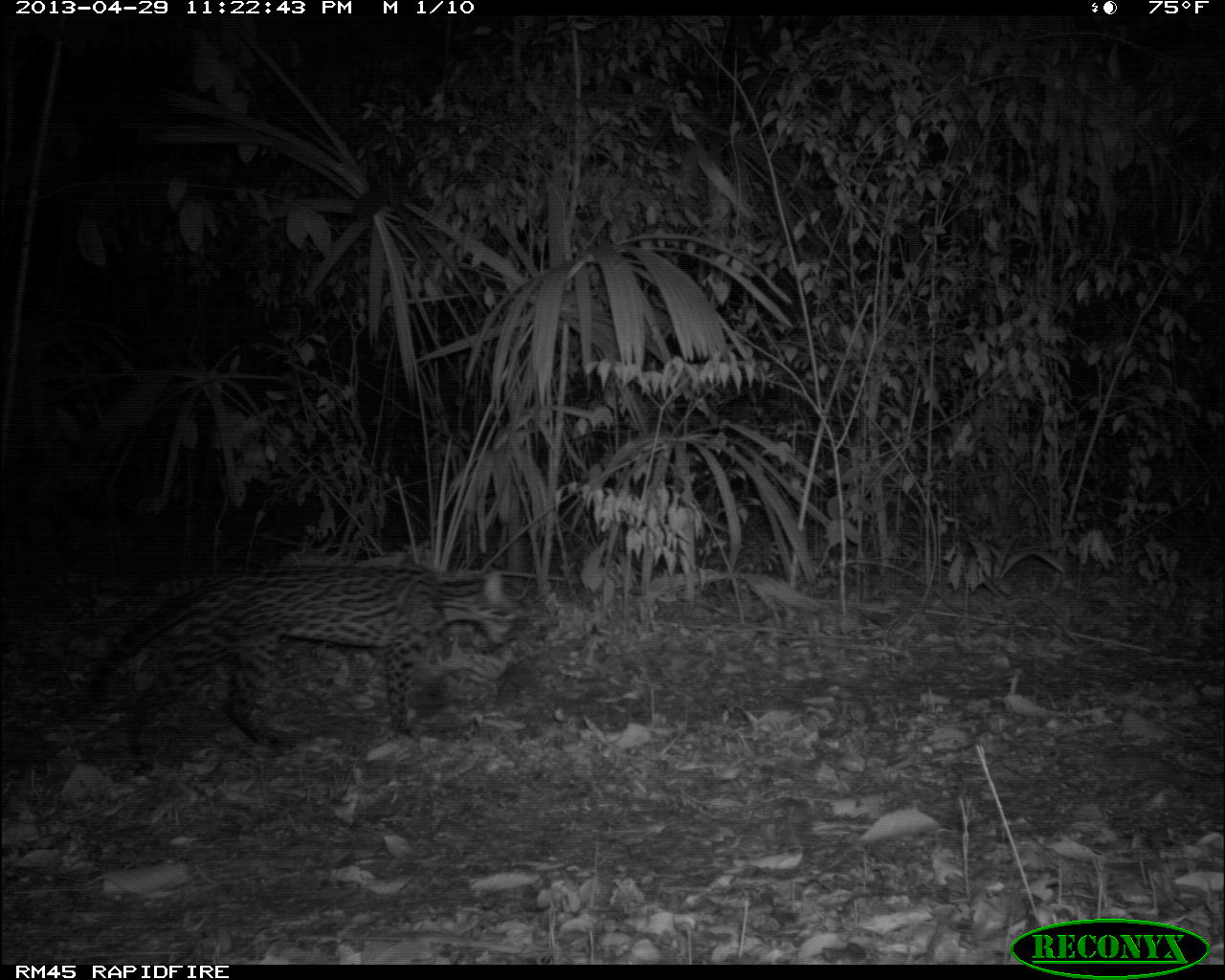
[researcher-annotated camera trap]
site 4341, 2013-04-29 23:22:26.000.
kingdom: Animalia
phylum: Chordata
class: Mammalia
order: Carnivora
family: Felidae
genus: Leopardus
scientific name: Leopardus pardalis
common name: ocelot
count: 1